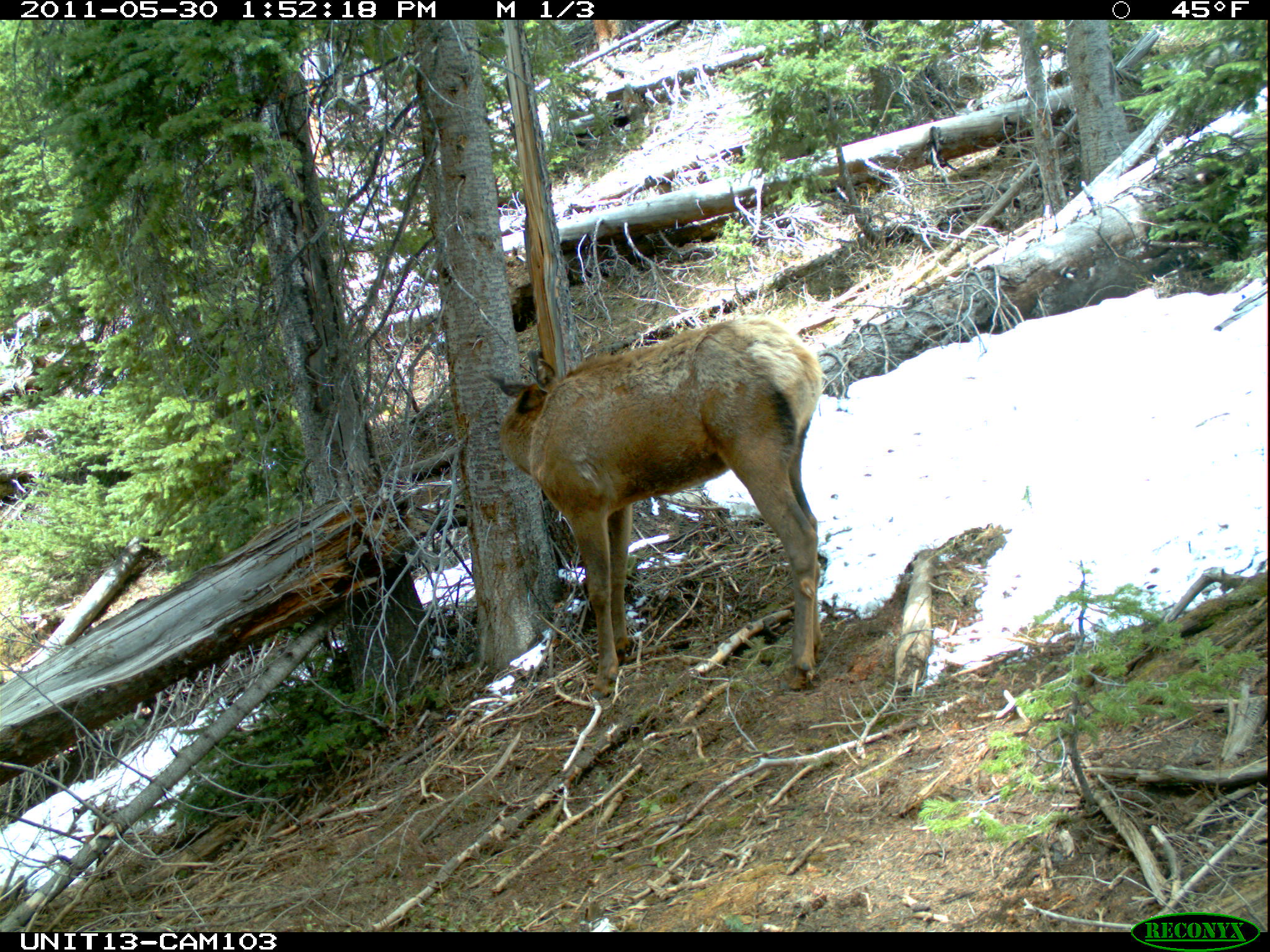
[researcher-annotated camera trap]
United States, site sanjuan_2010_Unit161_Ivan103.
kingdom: Animalia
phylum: Chordata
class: Mammalia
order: Artiodactyla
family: Cervidae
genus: Cervus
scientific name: Cervus elaphus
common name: red deer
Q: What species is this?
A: Cervus elaphus (red deer).